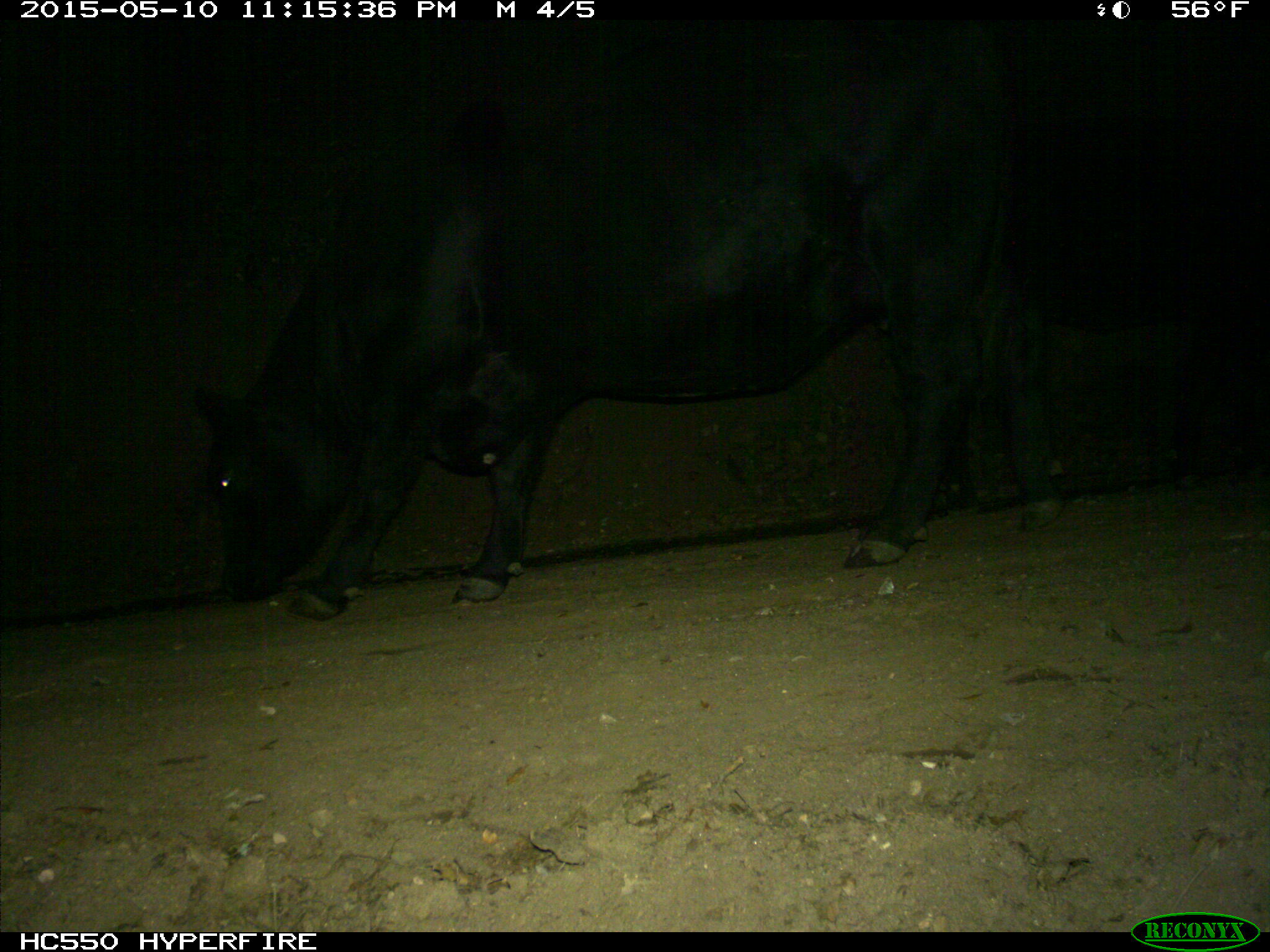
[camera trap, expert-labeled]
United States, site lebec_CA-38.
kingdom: Animalia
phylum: Chordata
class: Mammalia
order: Artiodactyla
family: Bovidae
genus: Bos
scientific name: Bos taurus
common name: domestic cow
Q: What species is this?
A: Bos taurus (domestic cow).